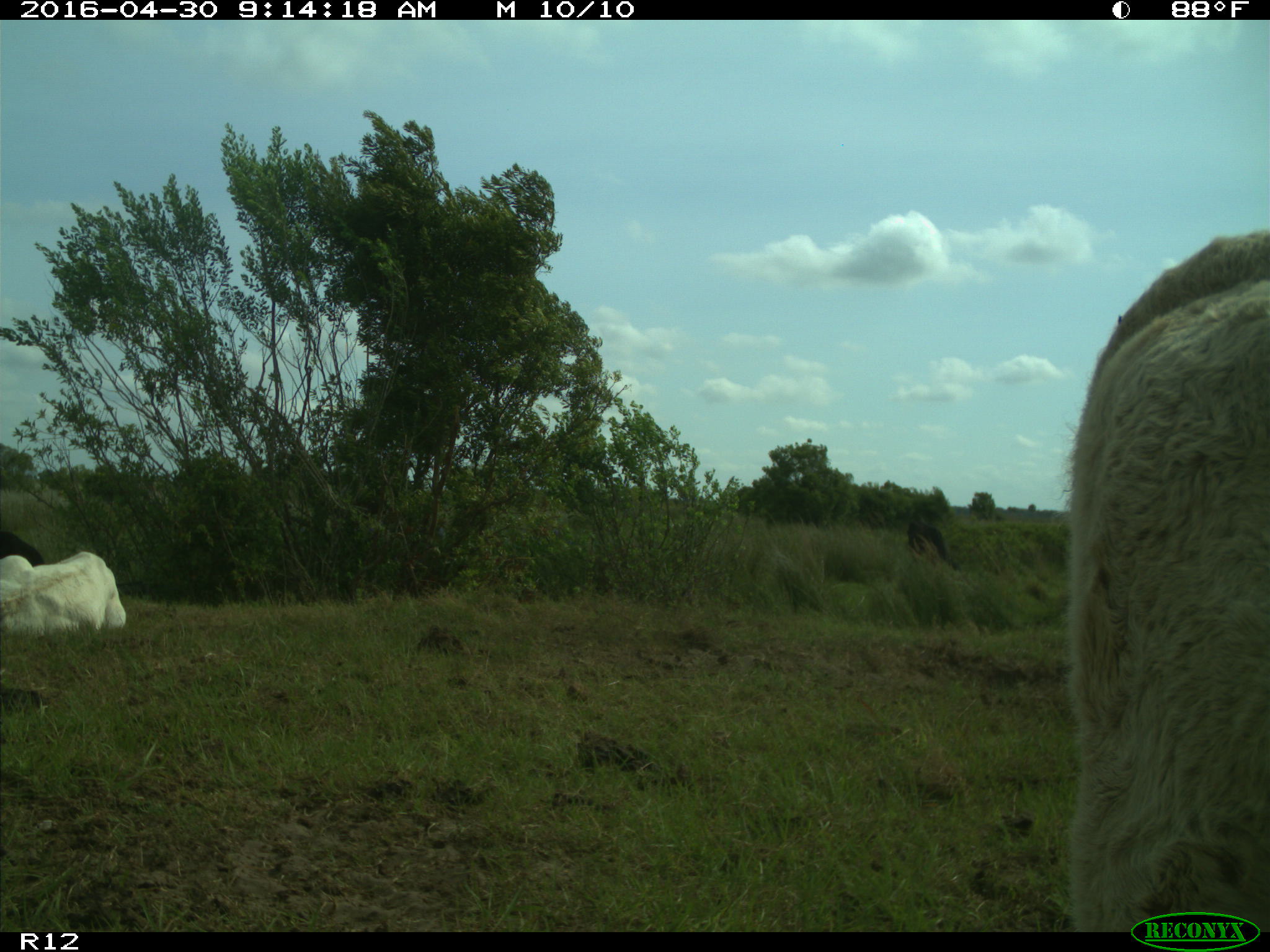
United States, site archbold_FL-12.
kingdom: Animalia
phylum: Chordata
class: Mammalia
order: Artiodactyla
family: Bovidae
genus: Bos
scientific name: Bos taurus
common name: domestic cow